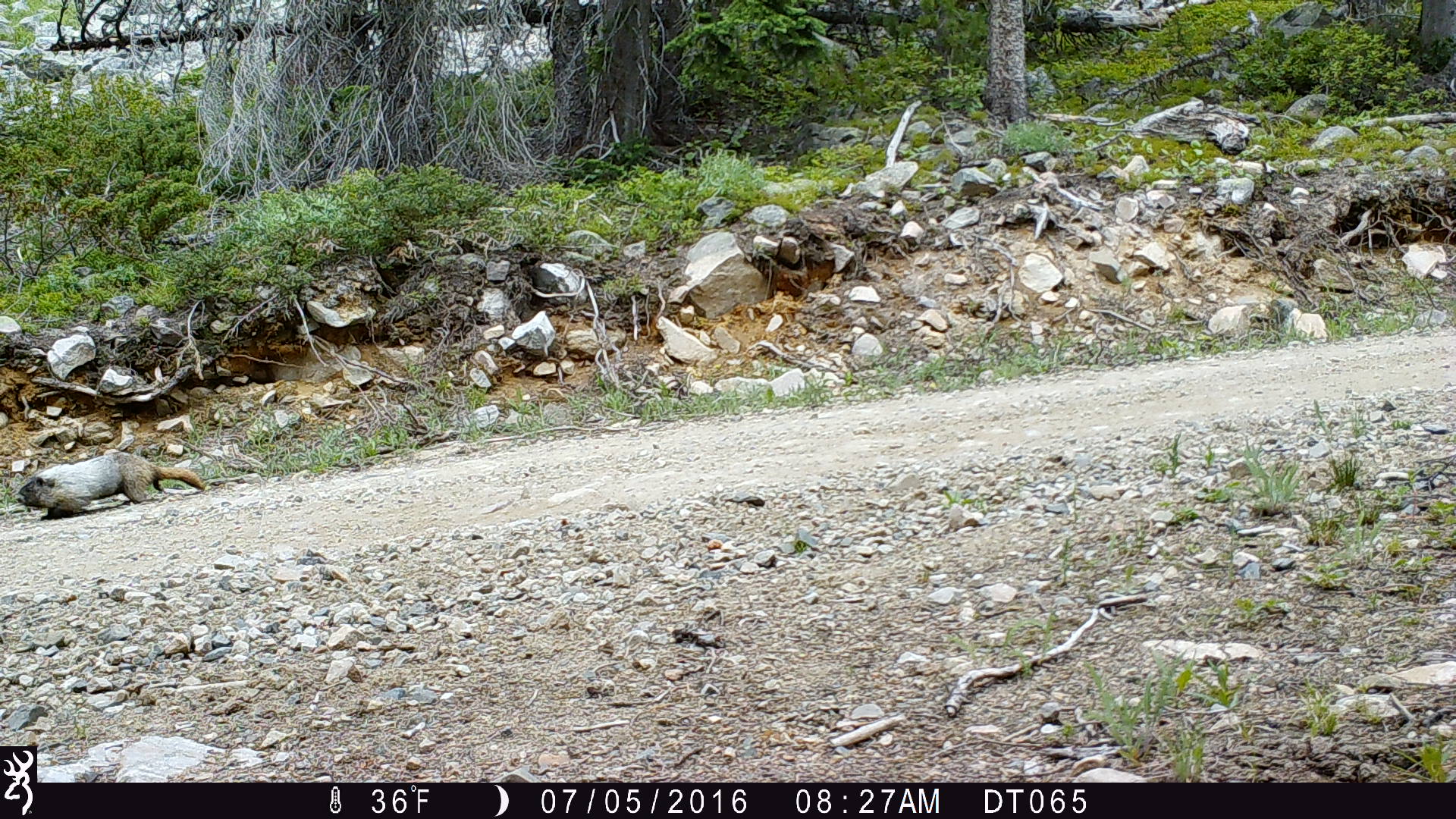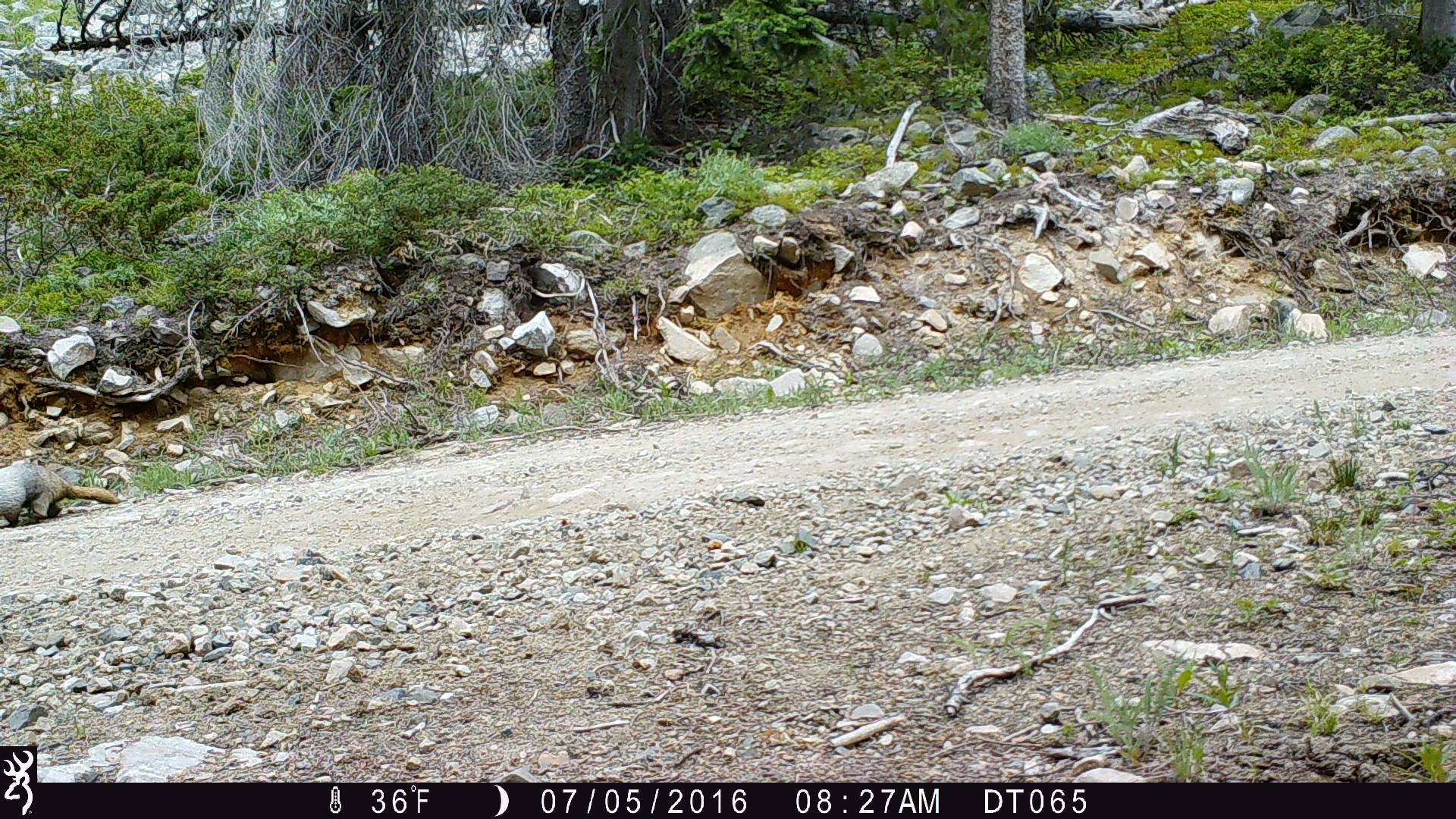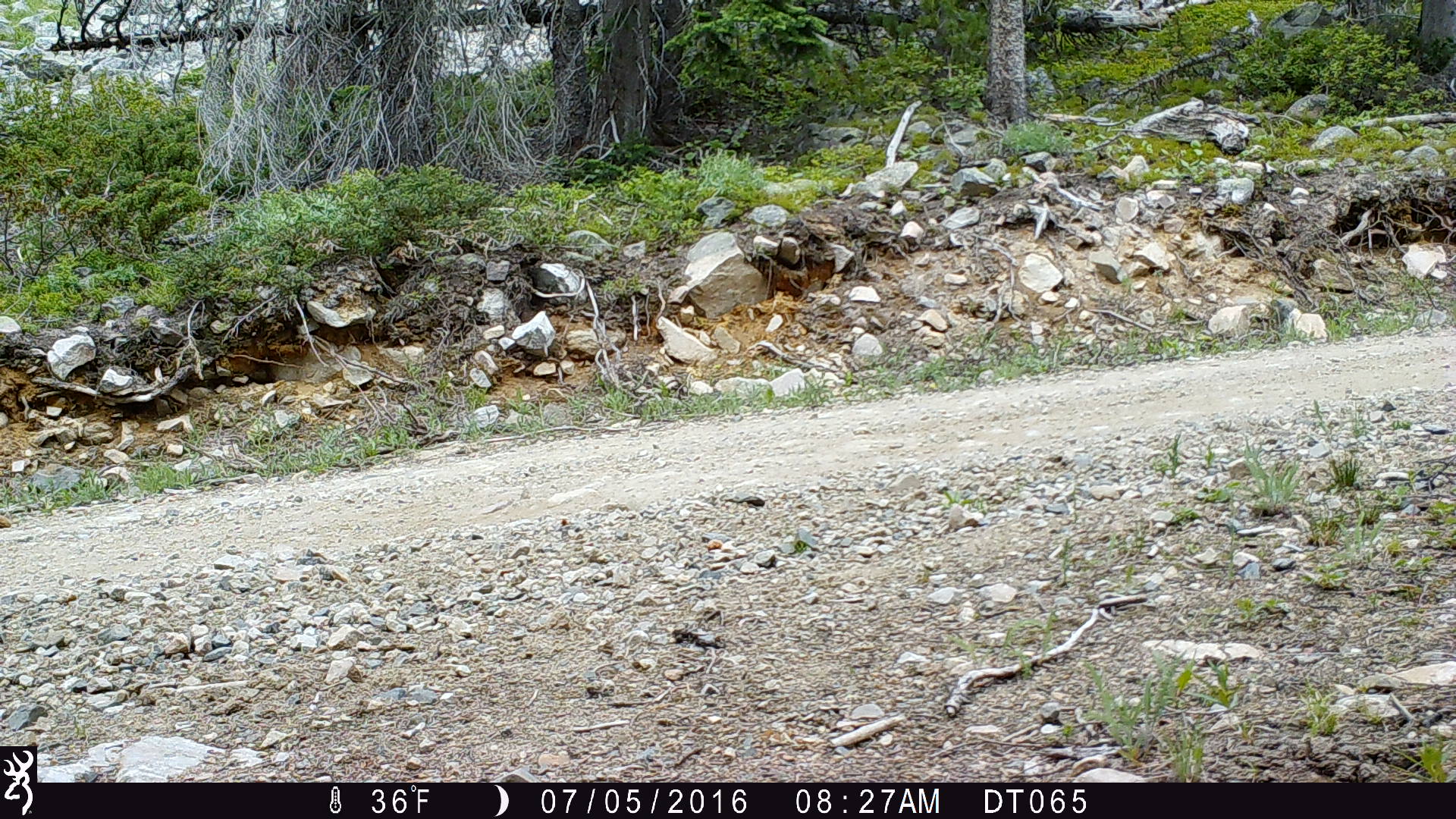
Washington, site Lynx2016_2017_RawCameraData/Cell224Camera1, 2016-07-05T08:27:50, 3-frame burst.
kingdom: Animalia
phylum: Chordata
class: Mammalia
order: Rodentia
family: Sciuridae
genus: Marmota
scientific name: Marmota caligata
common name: hoary marmot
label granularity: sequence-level